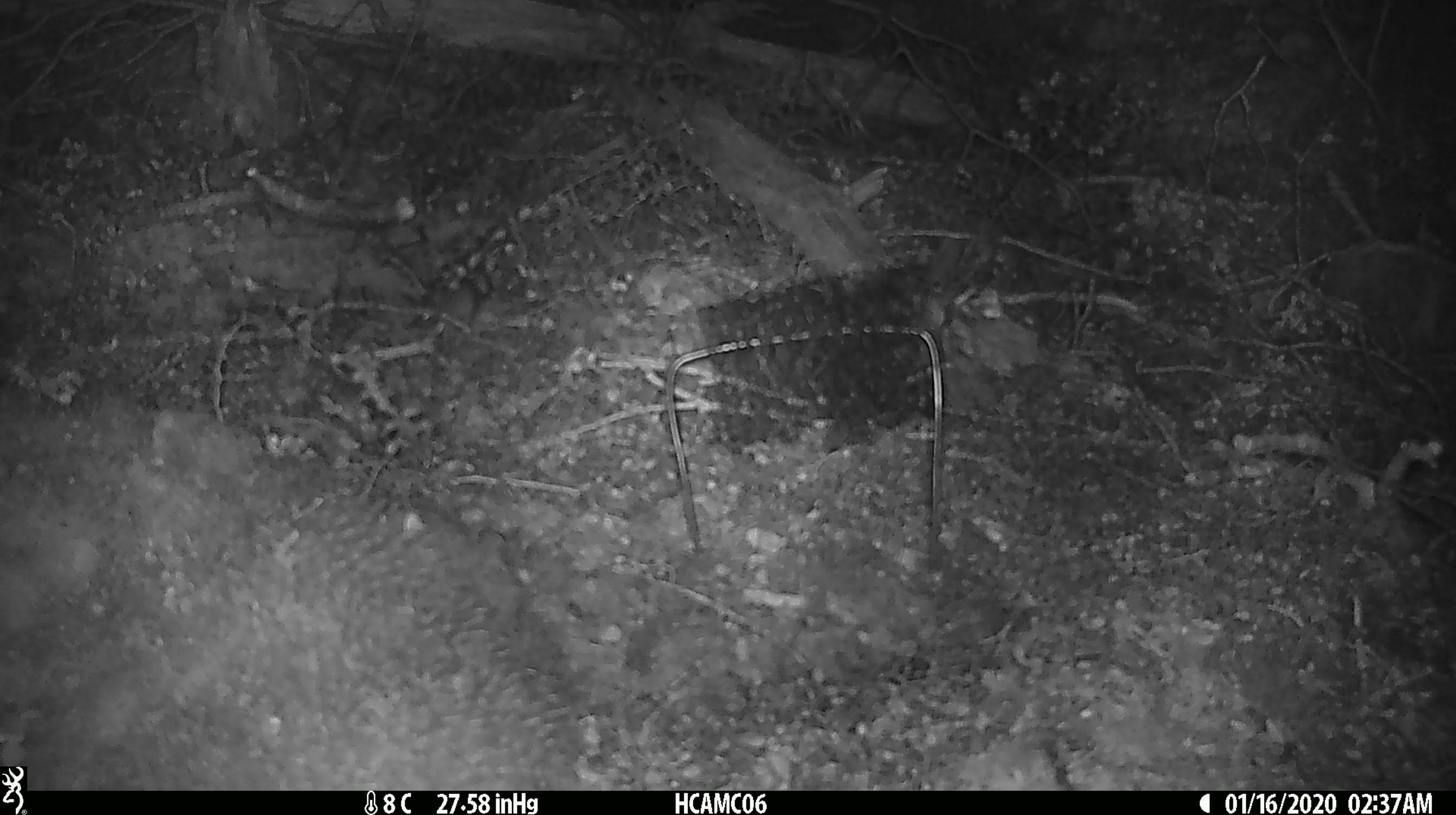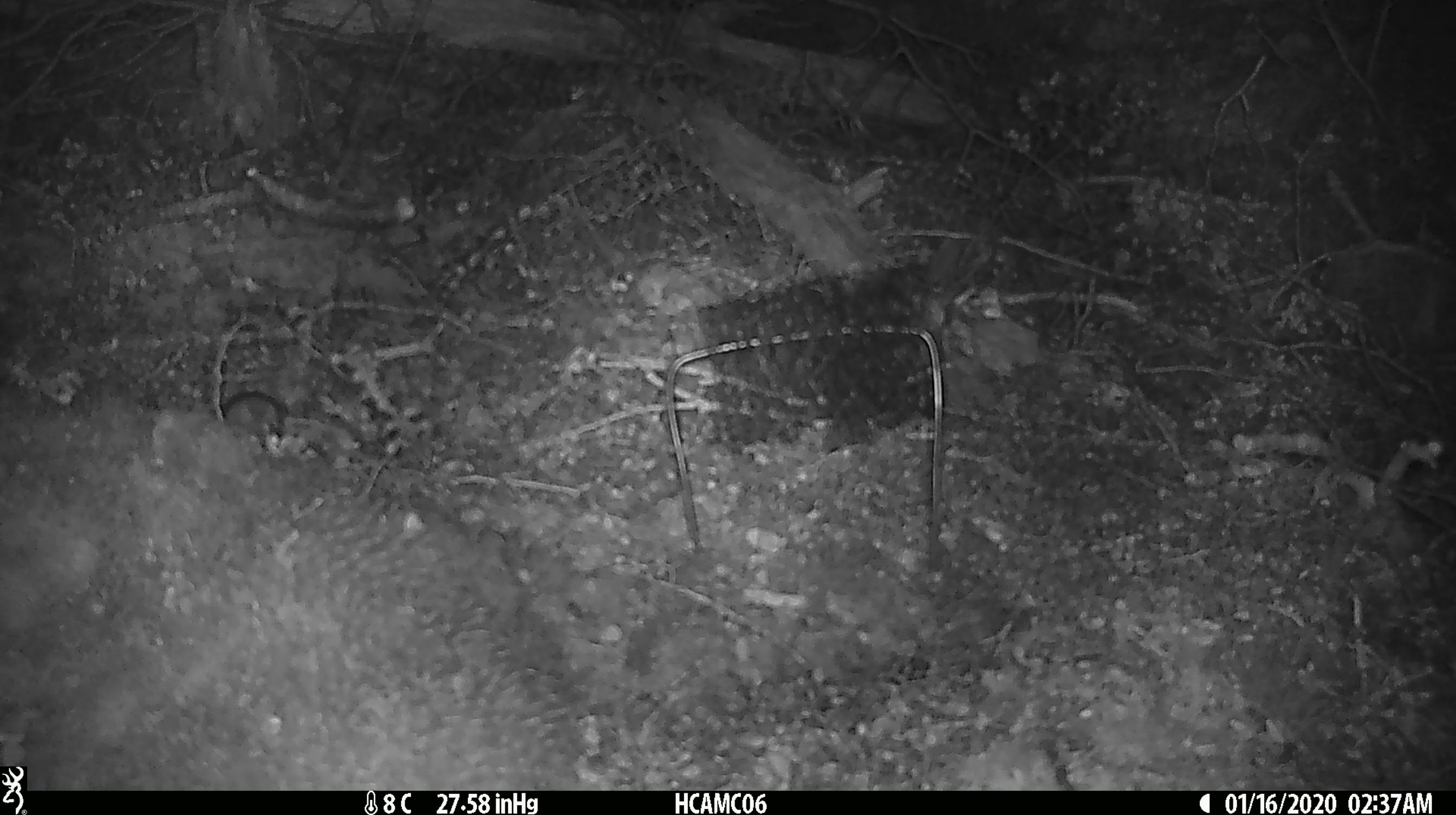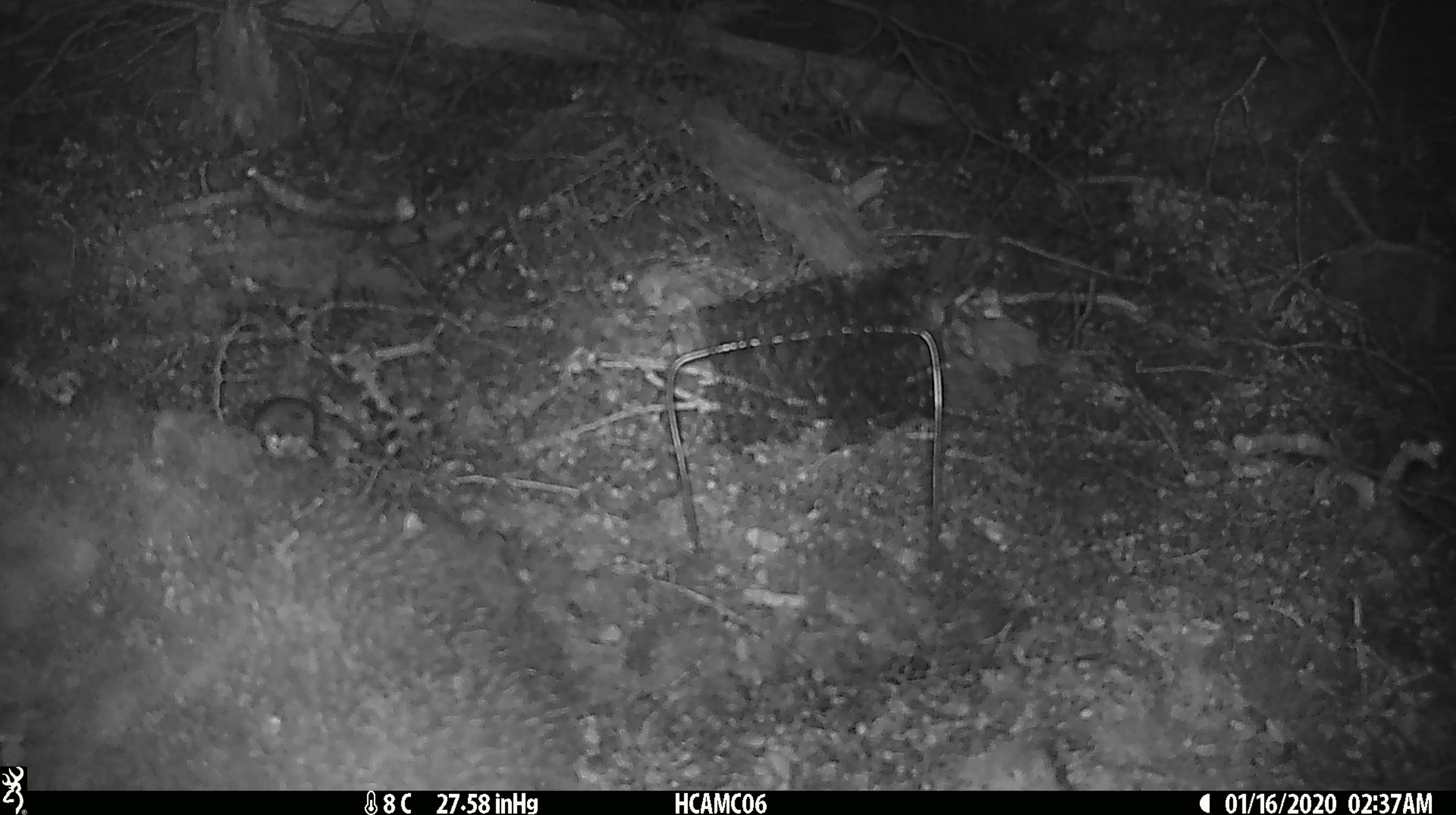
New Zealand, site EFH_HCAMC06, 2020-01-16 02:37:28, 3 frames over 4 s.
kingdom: Animalia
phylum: Chordata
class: Mammalia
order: Rodentia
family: Muridae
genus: Mus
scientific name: Mus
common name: mouse